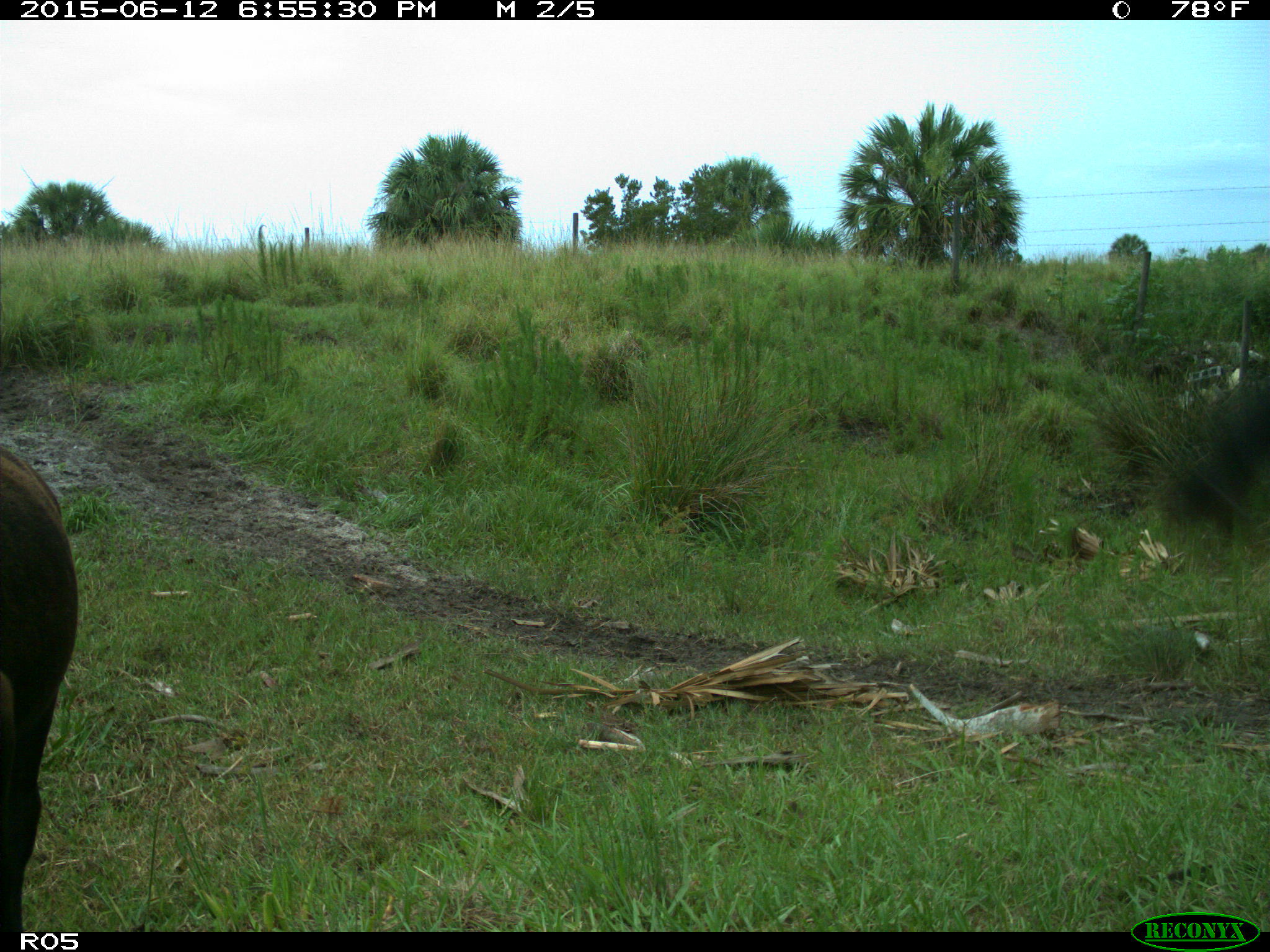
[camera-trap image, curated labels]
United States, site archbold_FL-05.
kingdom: Animalia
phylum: Chordata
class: Mammalia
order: Artiodactyla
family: Bovidae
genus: Bos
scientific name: Bos taurus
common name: domestic cow